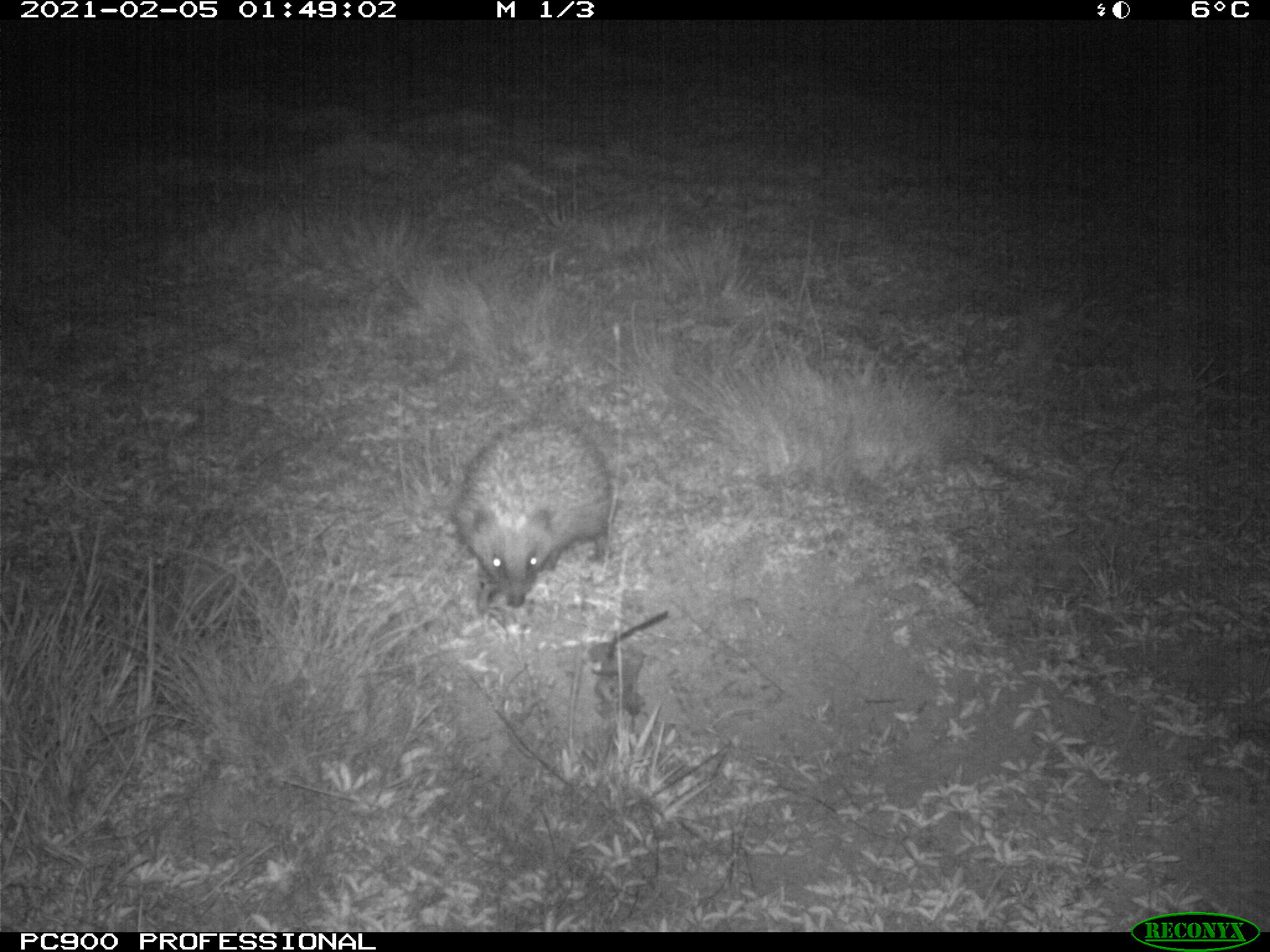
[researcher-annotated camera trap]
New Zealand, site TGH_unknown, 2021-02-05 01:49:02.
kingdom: Animalia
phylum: Chordata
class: Mammalia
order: Eulipotyphla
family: Erinaceidae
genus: Erinaceus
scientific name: Erinaceus europaeus europaeus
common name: european hedgehog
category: hedgehog